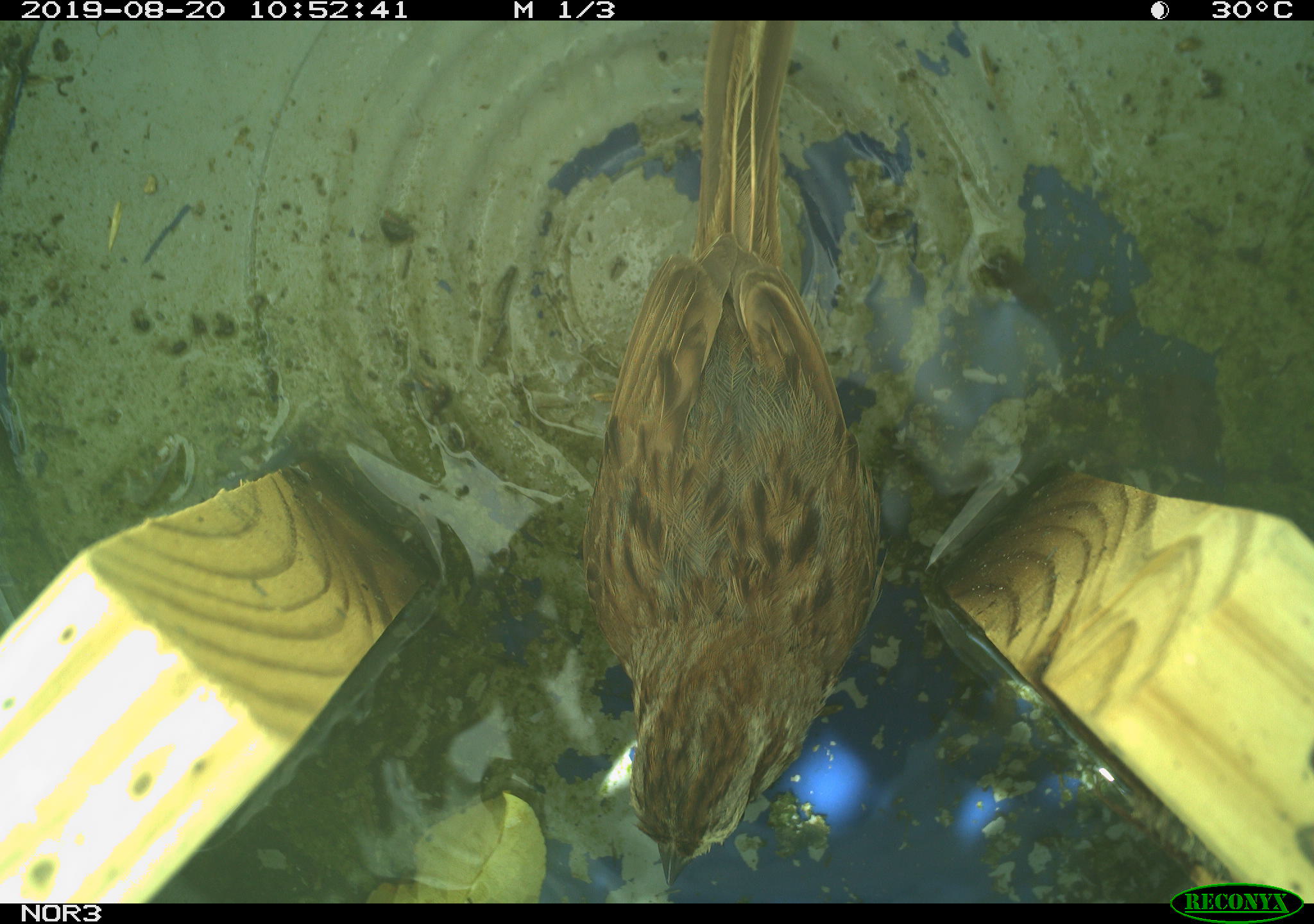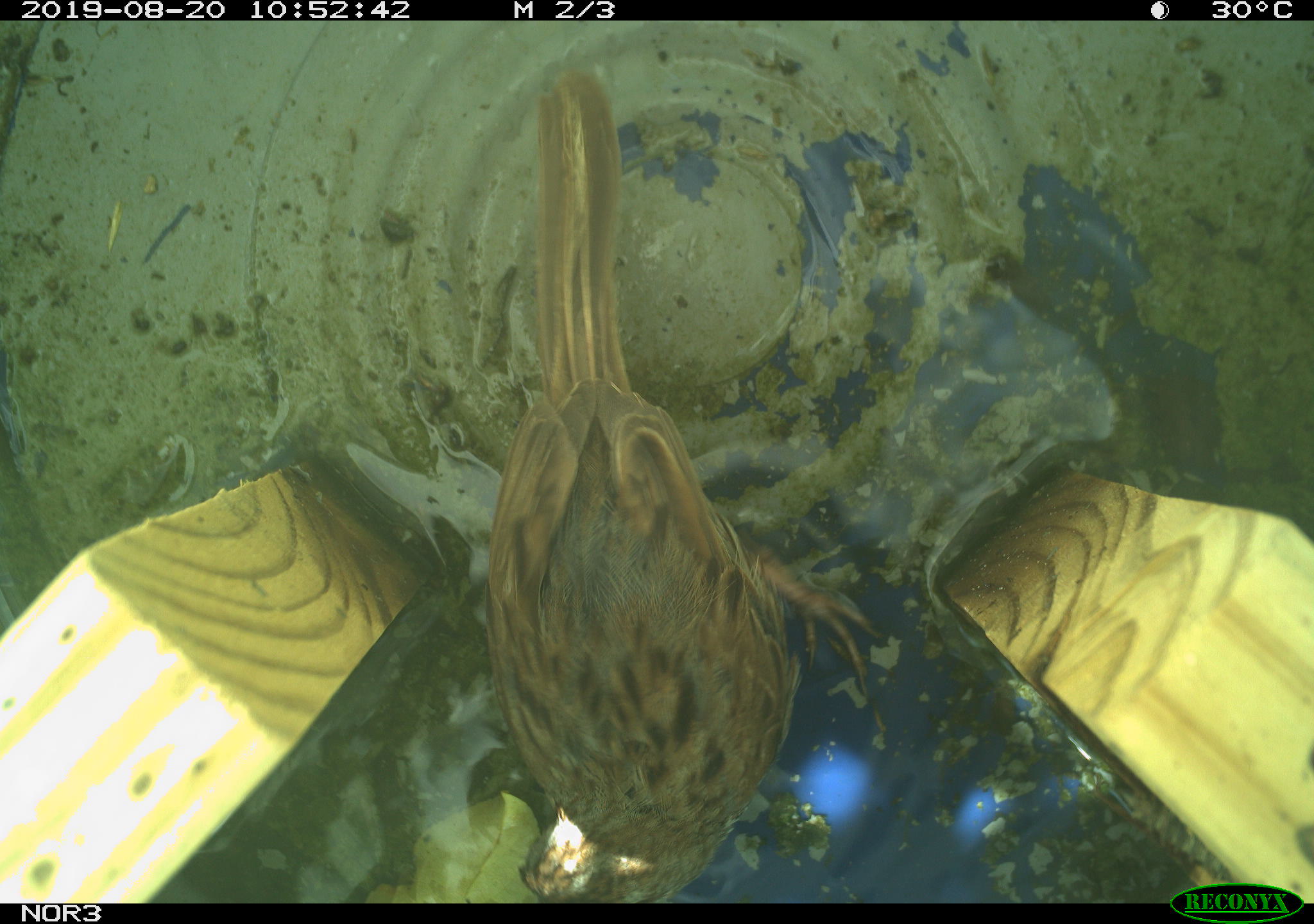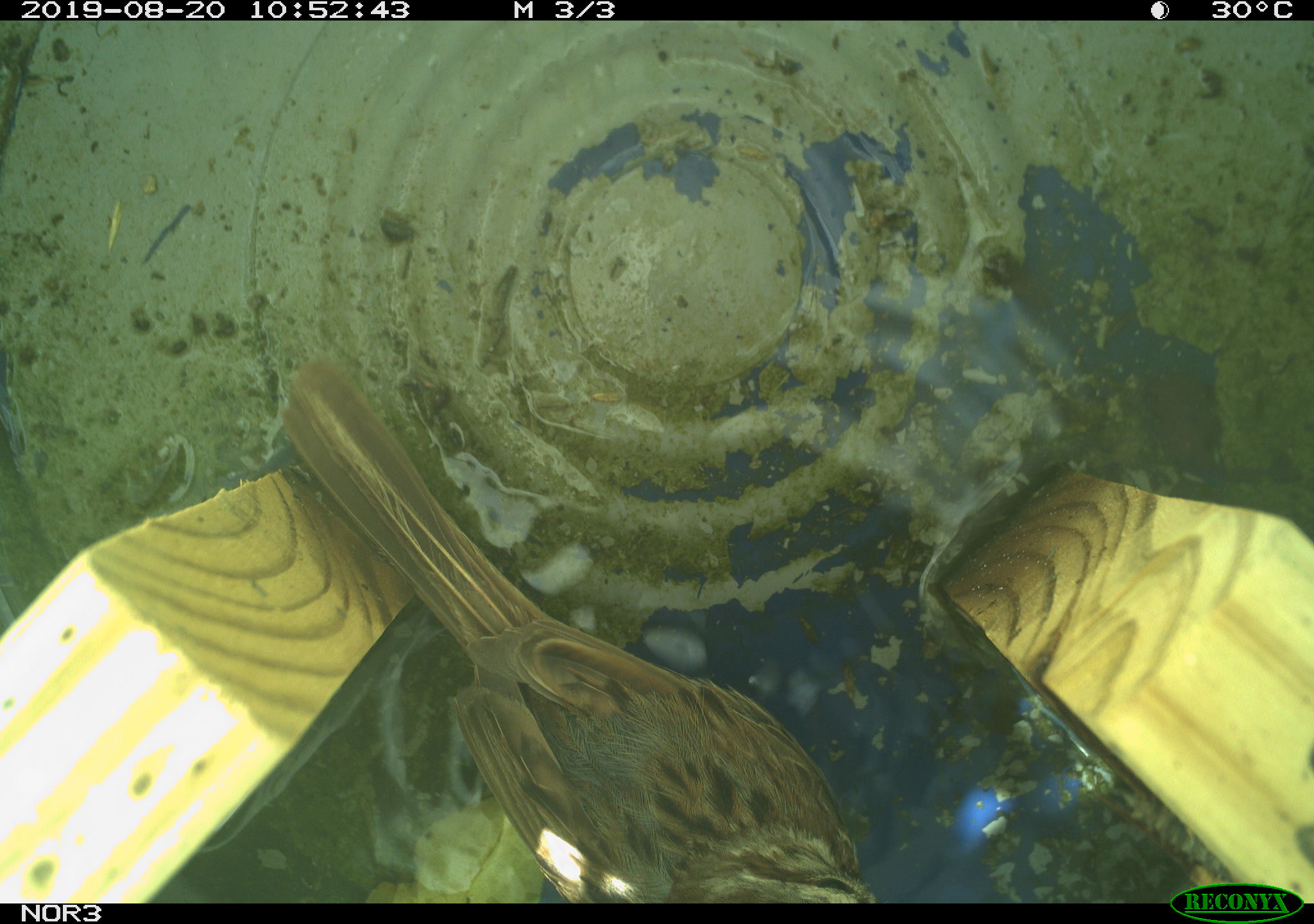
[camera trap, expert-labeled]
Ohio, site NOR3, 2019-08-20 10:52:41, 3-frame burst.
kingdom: Animalia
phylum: Chordata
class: Aves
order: Passeriformes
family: Passerellidae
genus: Melospiza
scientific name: Melospiza melodia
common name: song sparrow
Song sparrow (Melospiza melodia).